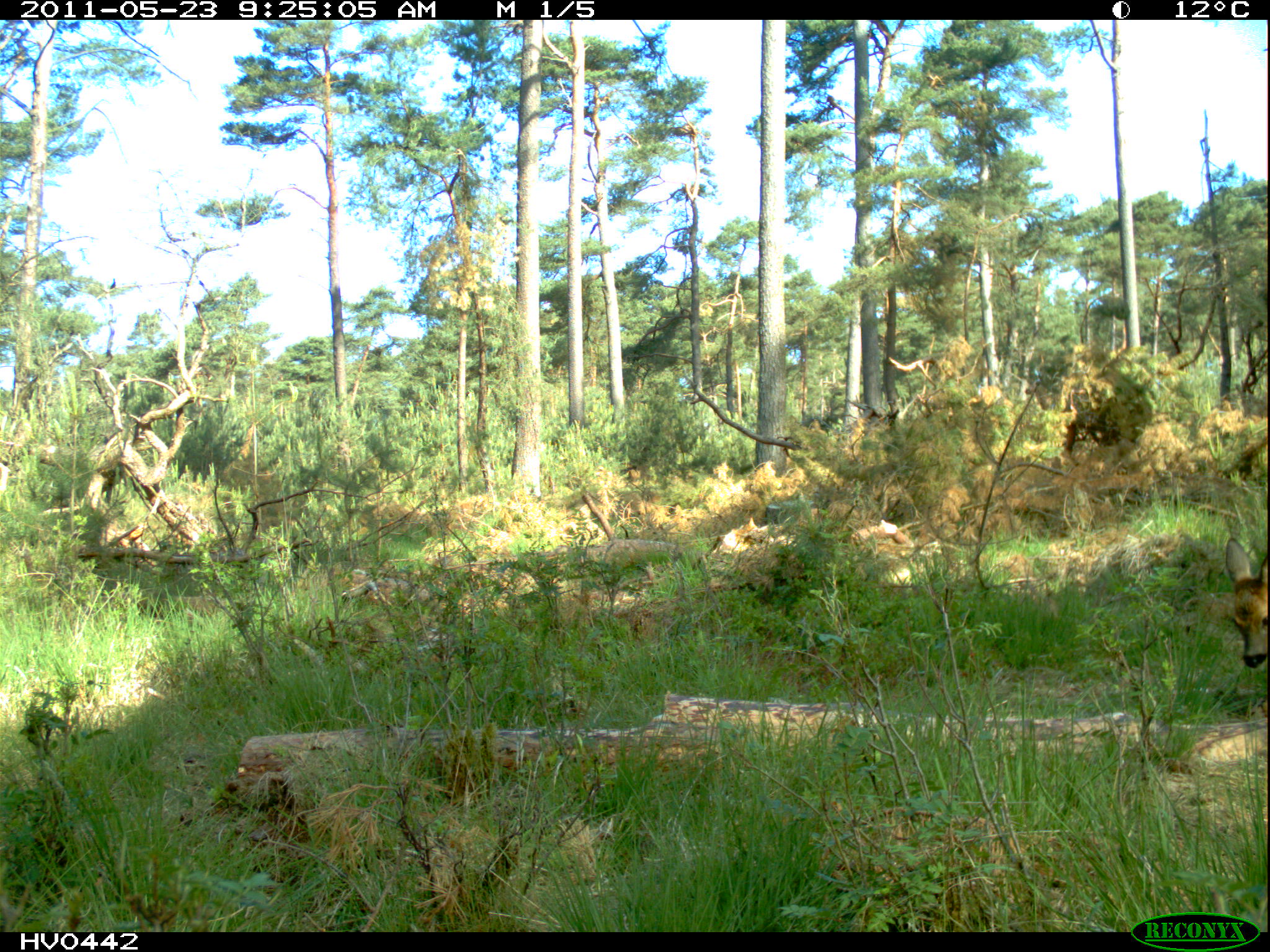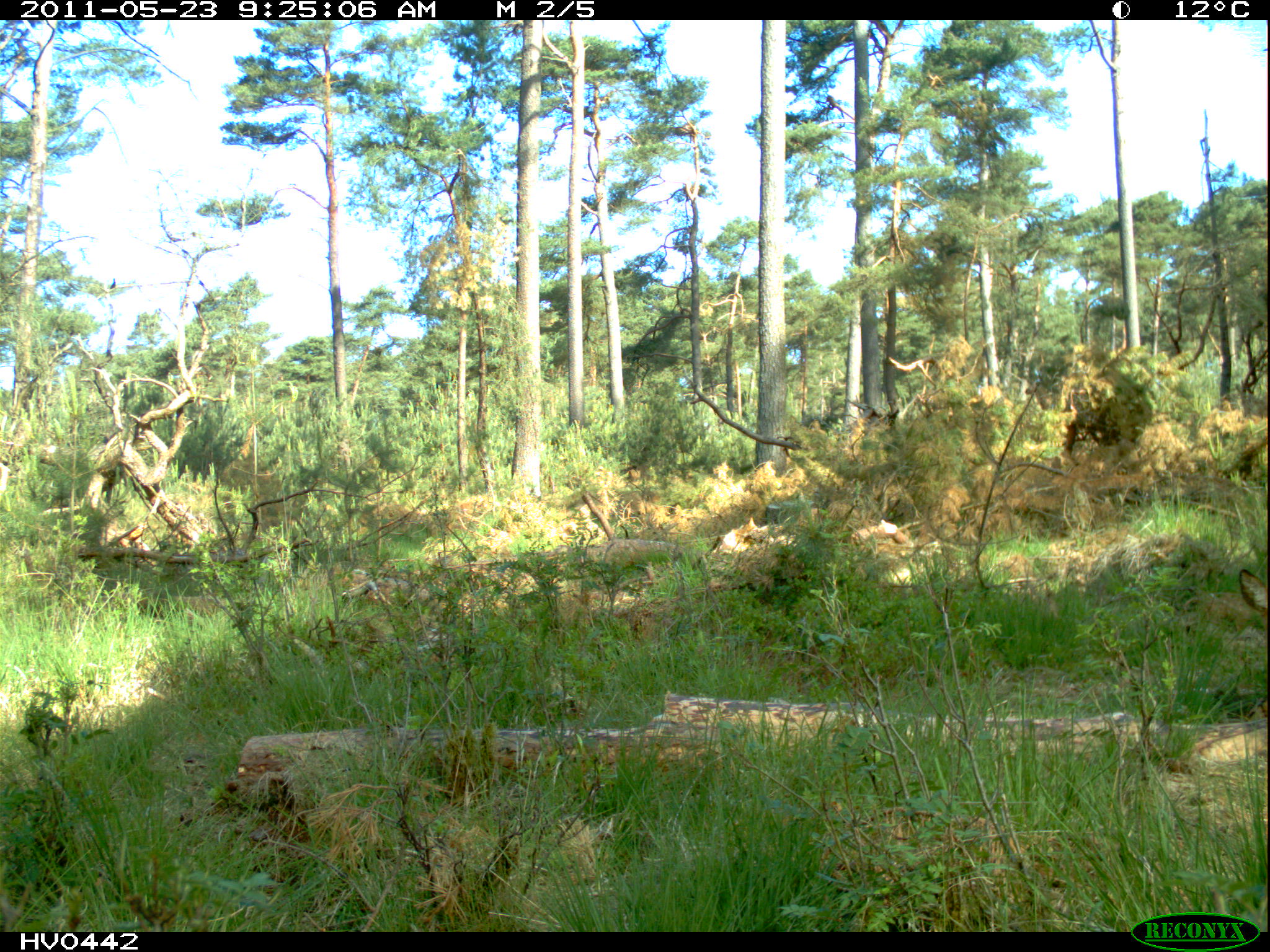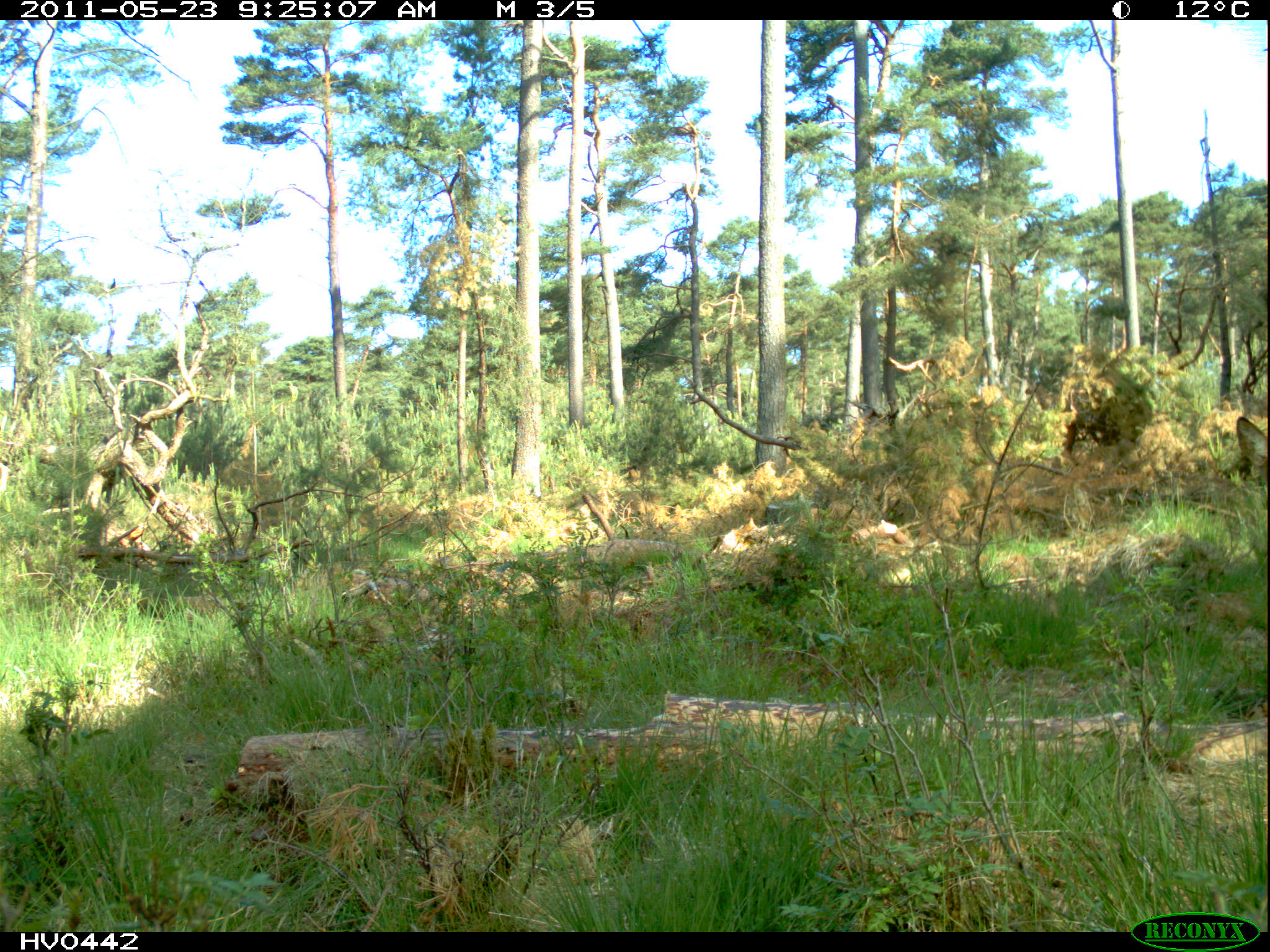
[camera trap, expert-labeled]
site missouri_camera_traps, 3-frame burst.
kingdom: Animalia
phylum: Chordata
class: Mammalia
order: Artiodactyla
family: Cervidae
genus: Capreolus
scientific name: Capreolus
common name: roe deer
Roe deer (Capreolus).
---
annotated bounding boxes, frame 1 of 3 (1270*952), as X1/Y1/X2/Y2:
roe deer: 1173/523/1267/681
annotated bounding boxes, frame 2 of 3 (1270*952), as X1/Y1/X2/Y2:
roe deer: 1193/524/1268/669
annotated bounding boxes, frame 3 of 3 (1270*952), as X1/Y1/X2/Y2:
roe deer: 1212/396/1263/506